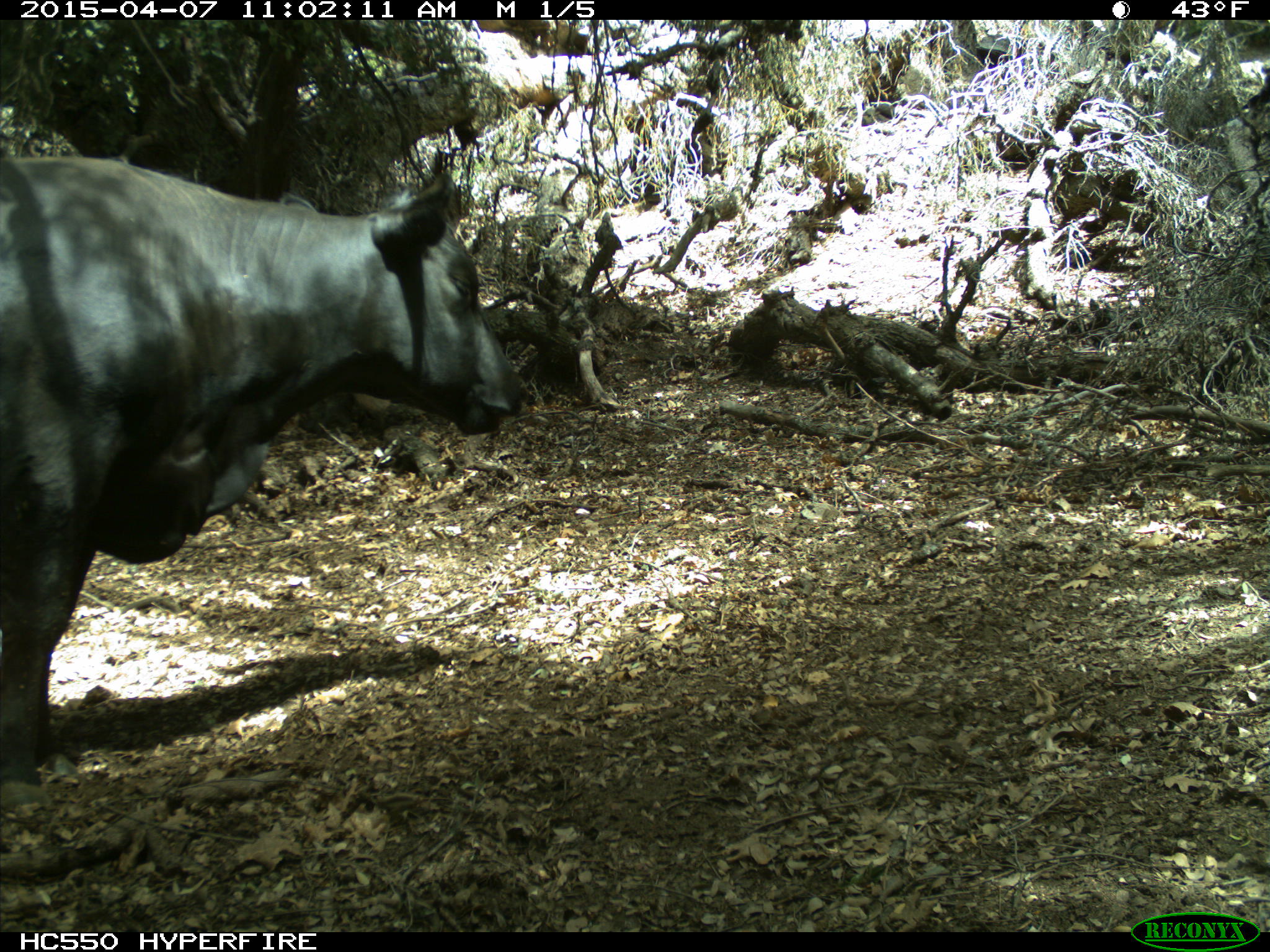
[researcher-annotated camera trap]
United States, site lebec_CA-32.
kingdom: Animalia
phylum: Chordata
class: Mammalia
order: Artiodactyla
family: Bovidae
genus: Bos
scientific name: Bos taurus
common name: domestic cow